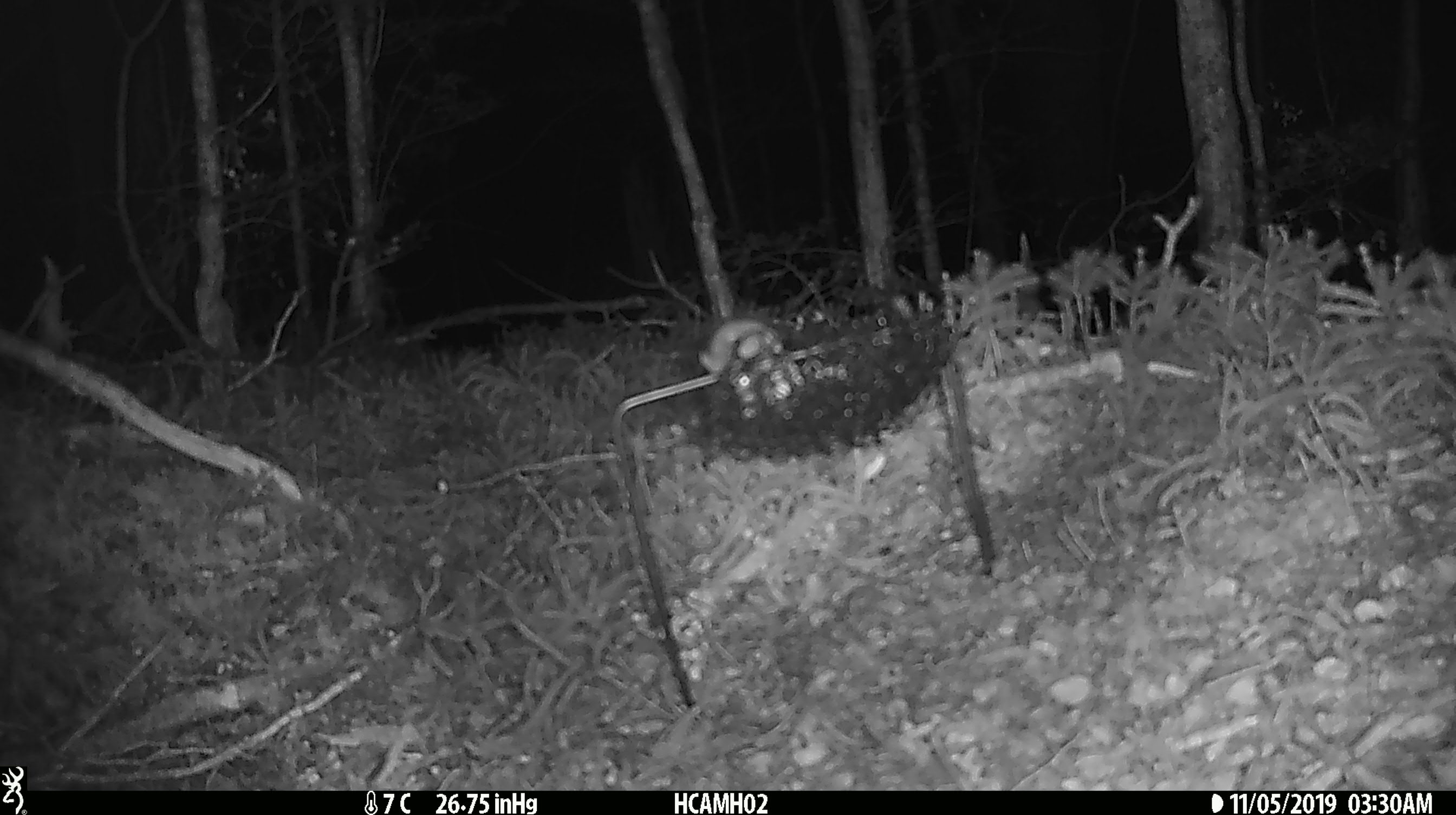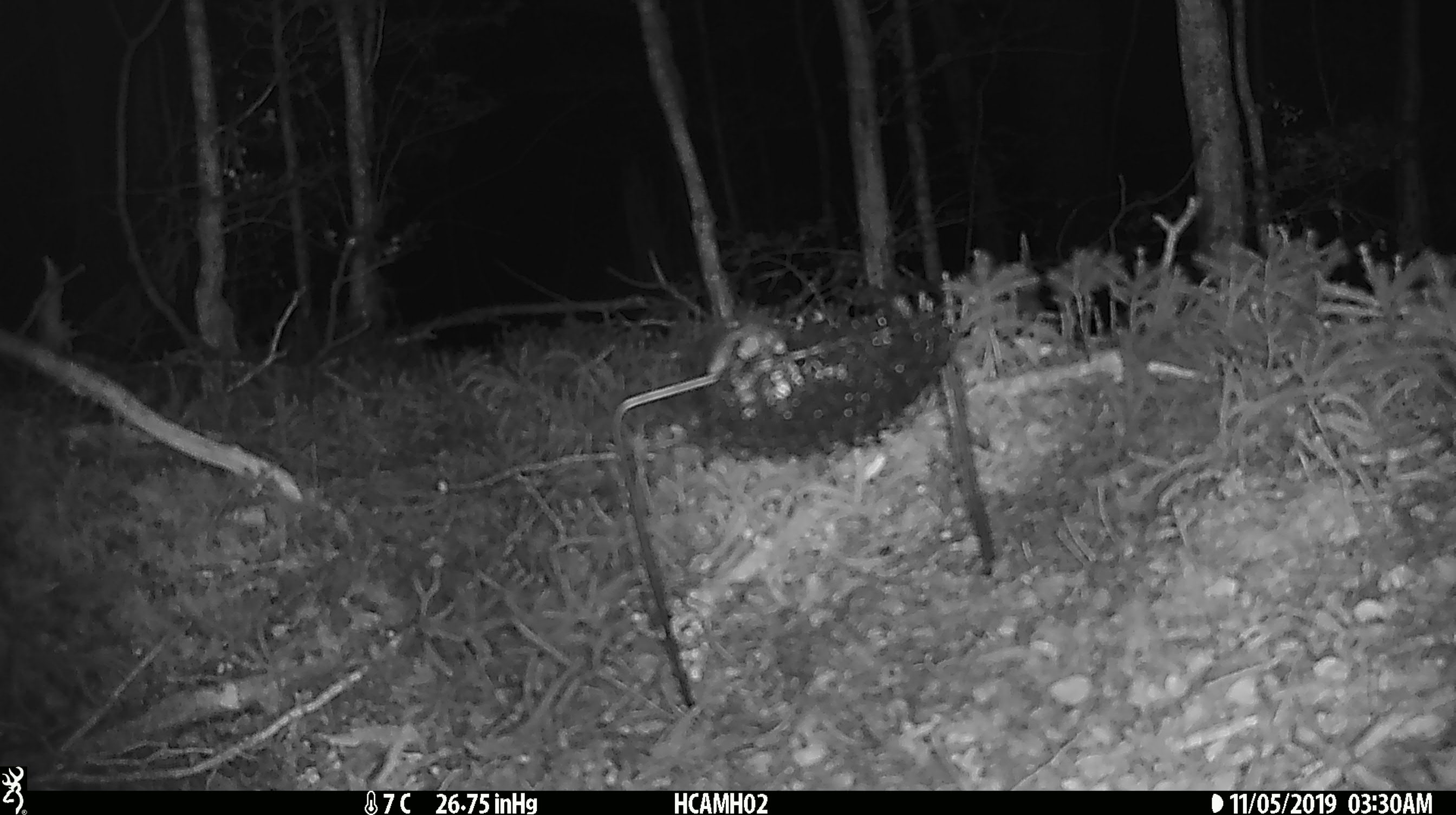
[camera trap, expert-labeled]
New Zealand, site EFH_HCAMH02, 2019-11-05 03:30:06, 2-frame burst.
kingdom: Animalia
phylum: Chordata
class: Mammalia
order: Rodentia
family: Muridae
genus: Mus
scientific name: Mus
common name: mouse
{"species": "mouse (Mus)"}